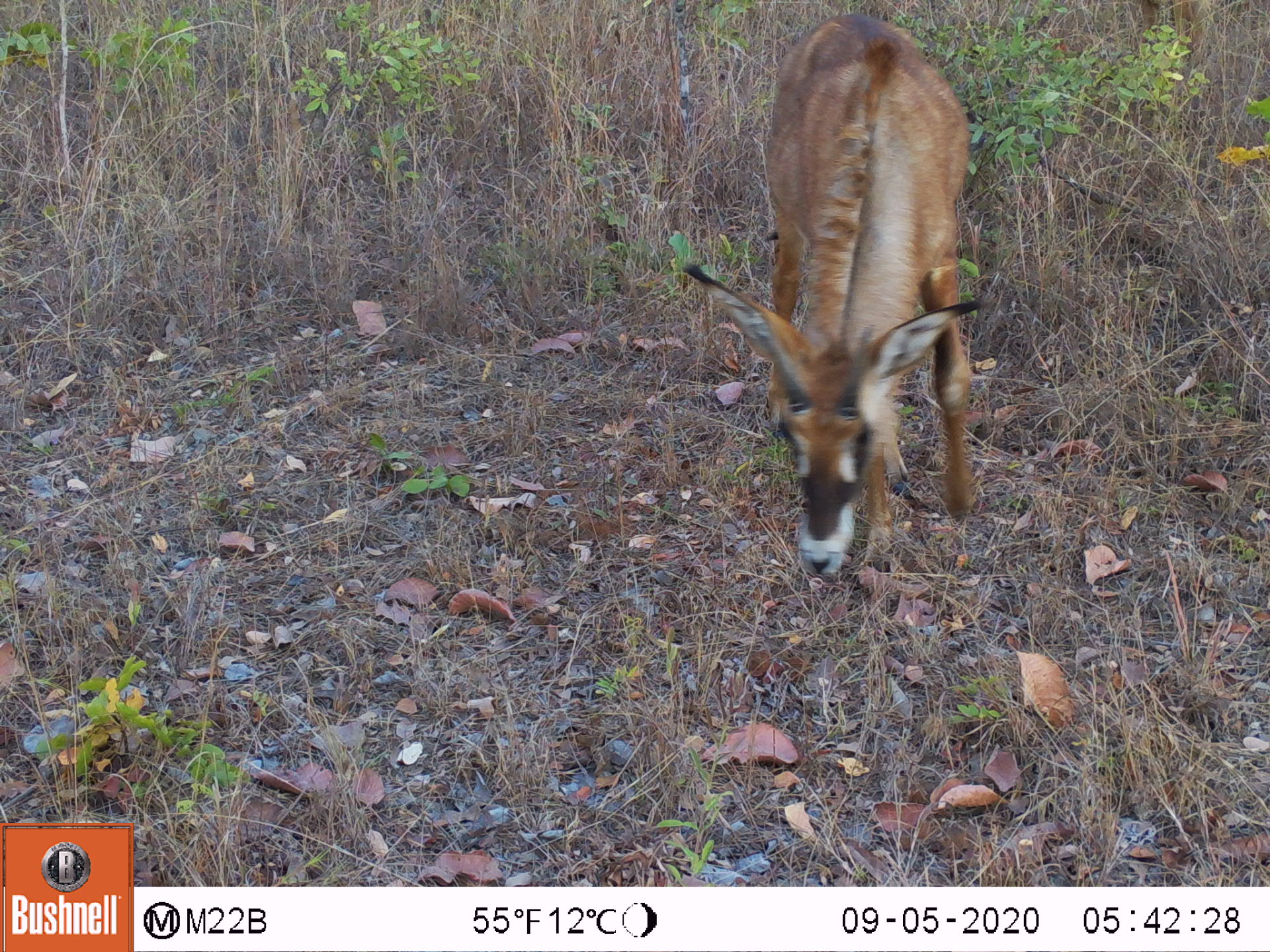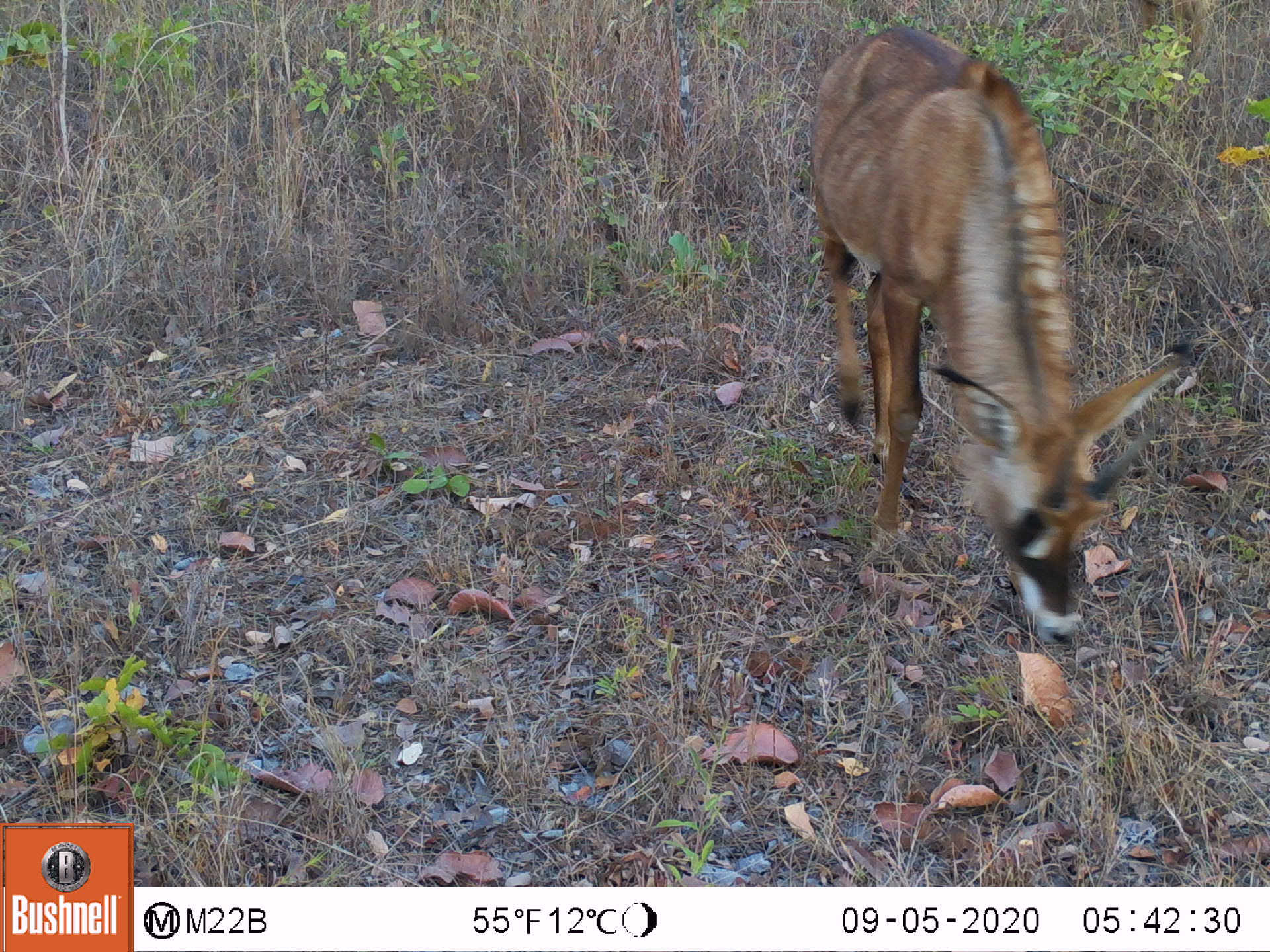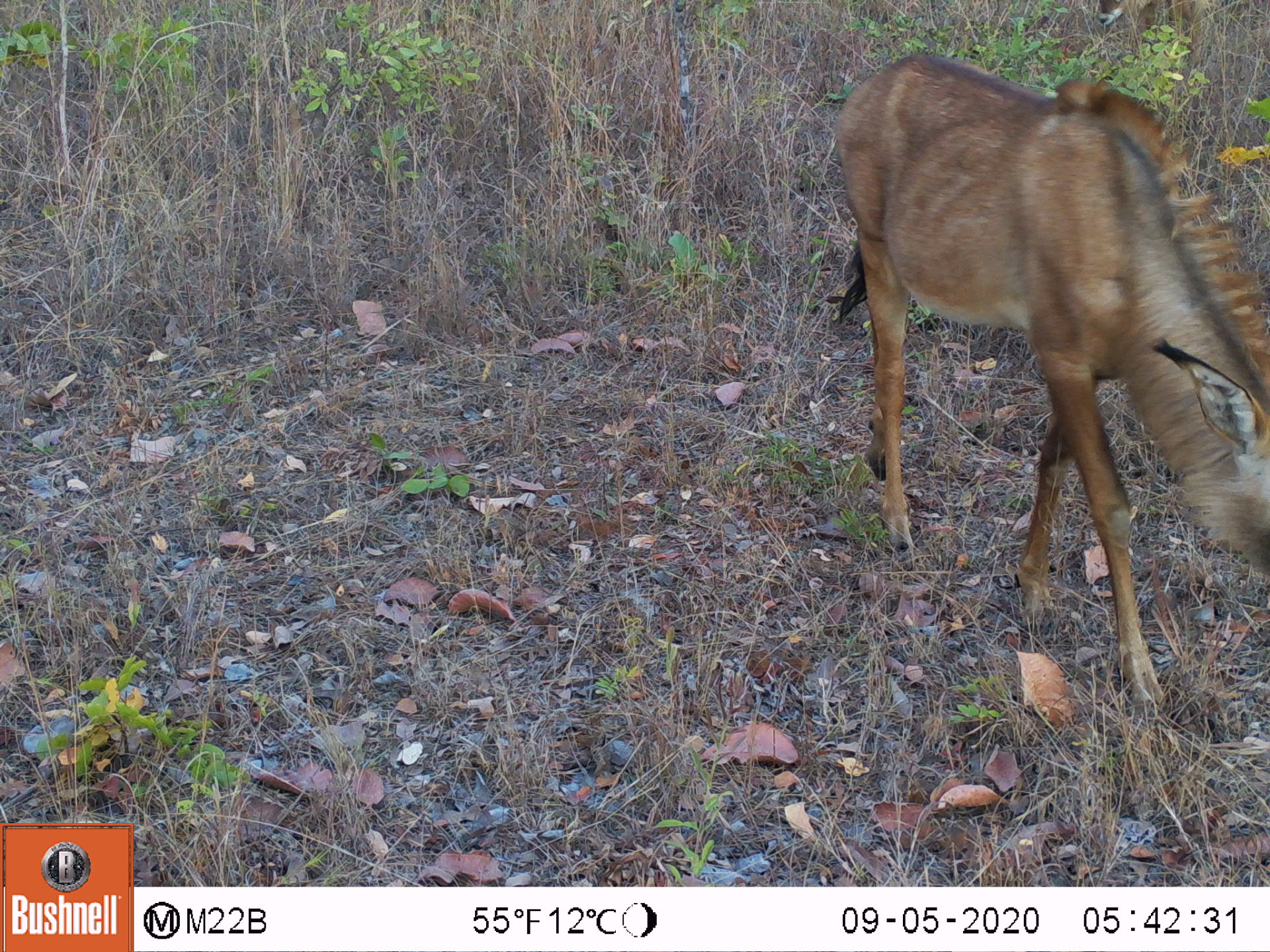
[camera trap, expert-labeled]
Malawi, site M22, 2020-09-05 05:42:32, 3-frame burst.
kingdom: Animalia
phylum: Chordata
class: Mammalia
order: Artiodactyla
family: Bovidae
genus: Hippotragus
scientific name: Hippotragus equinus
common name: roan antelope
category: roan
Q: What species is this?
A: Roan (roan antelope) (Hippotragus equinus).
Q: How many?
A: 1.